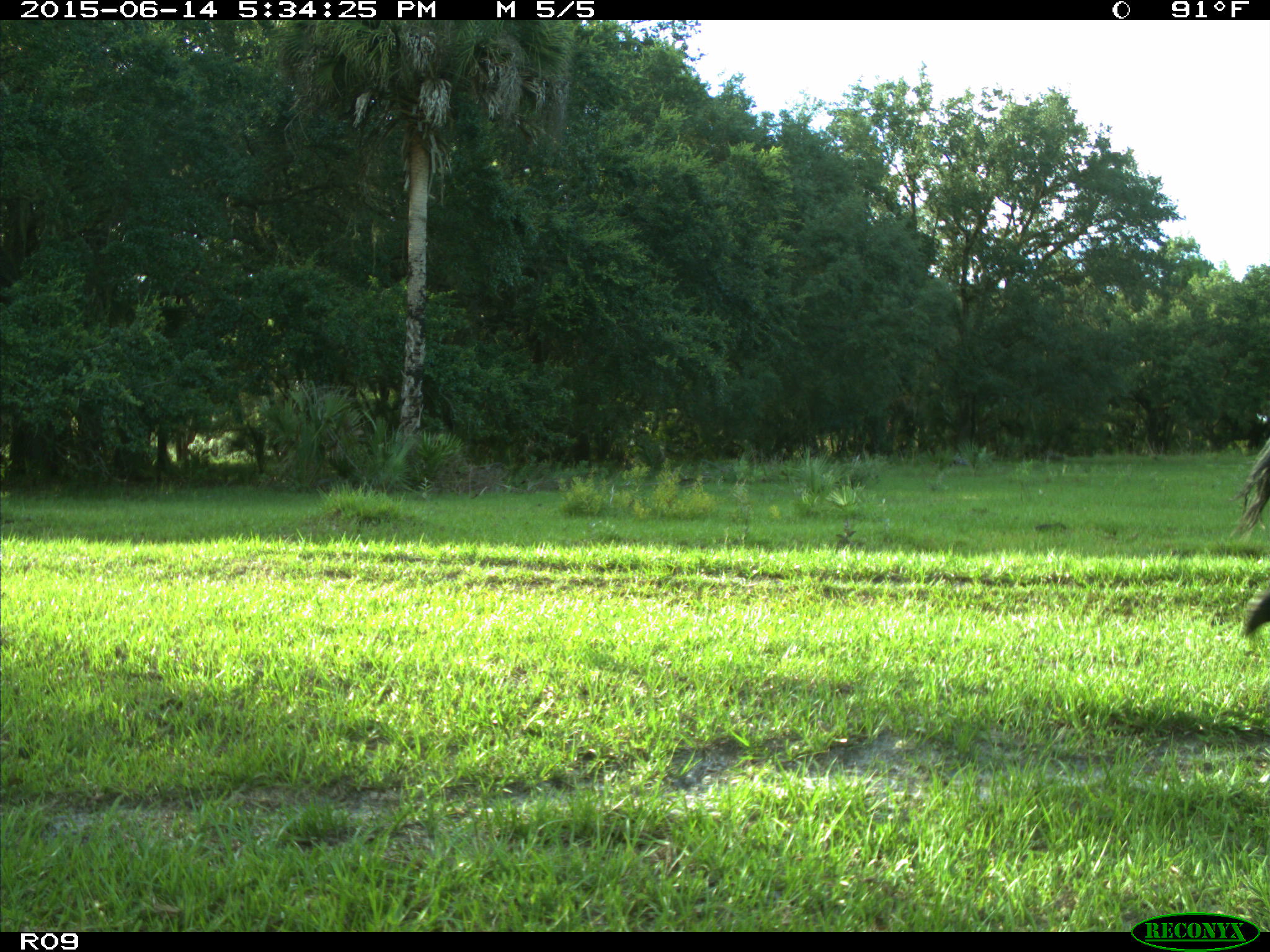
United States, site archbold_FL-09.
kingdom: Animalia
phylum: Chordata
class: Mammalia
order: Artiodactyla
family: Bovidae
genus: Bos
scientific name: Bos taurus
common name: domestic cow